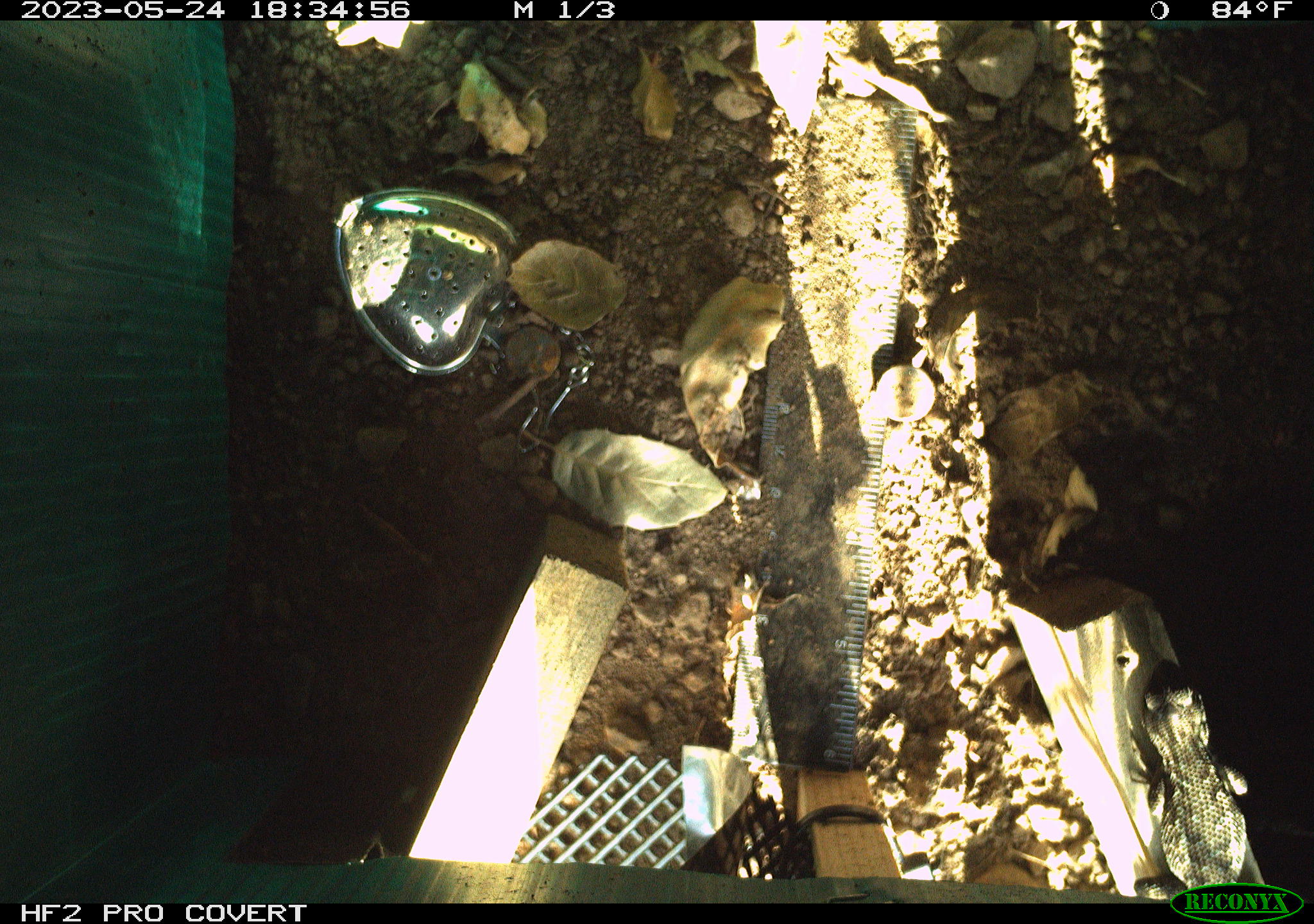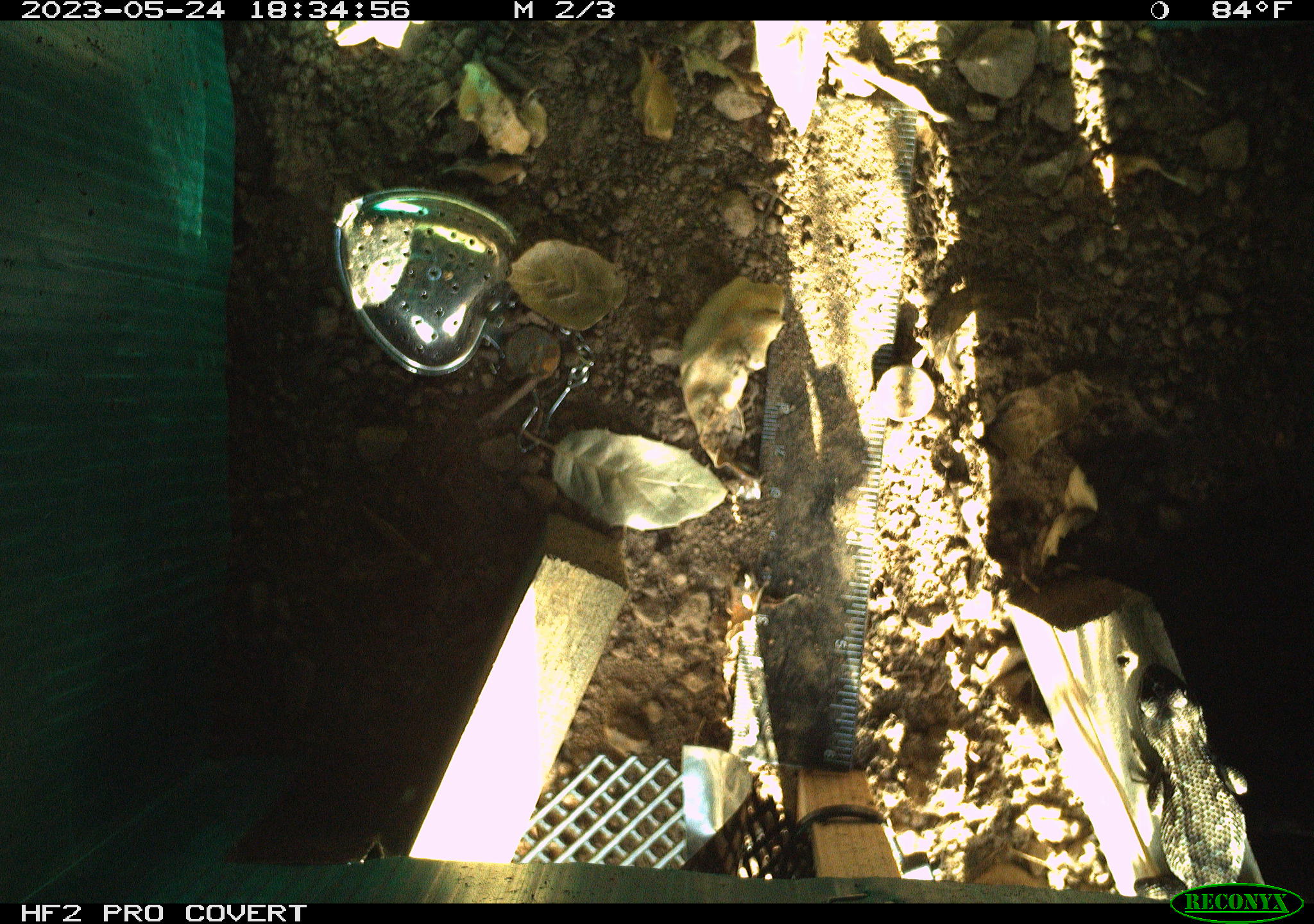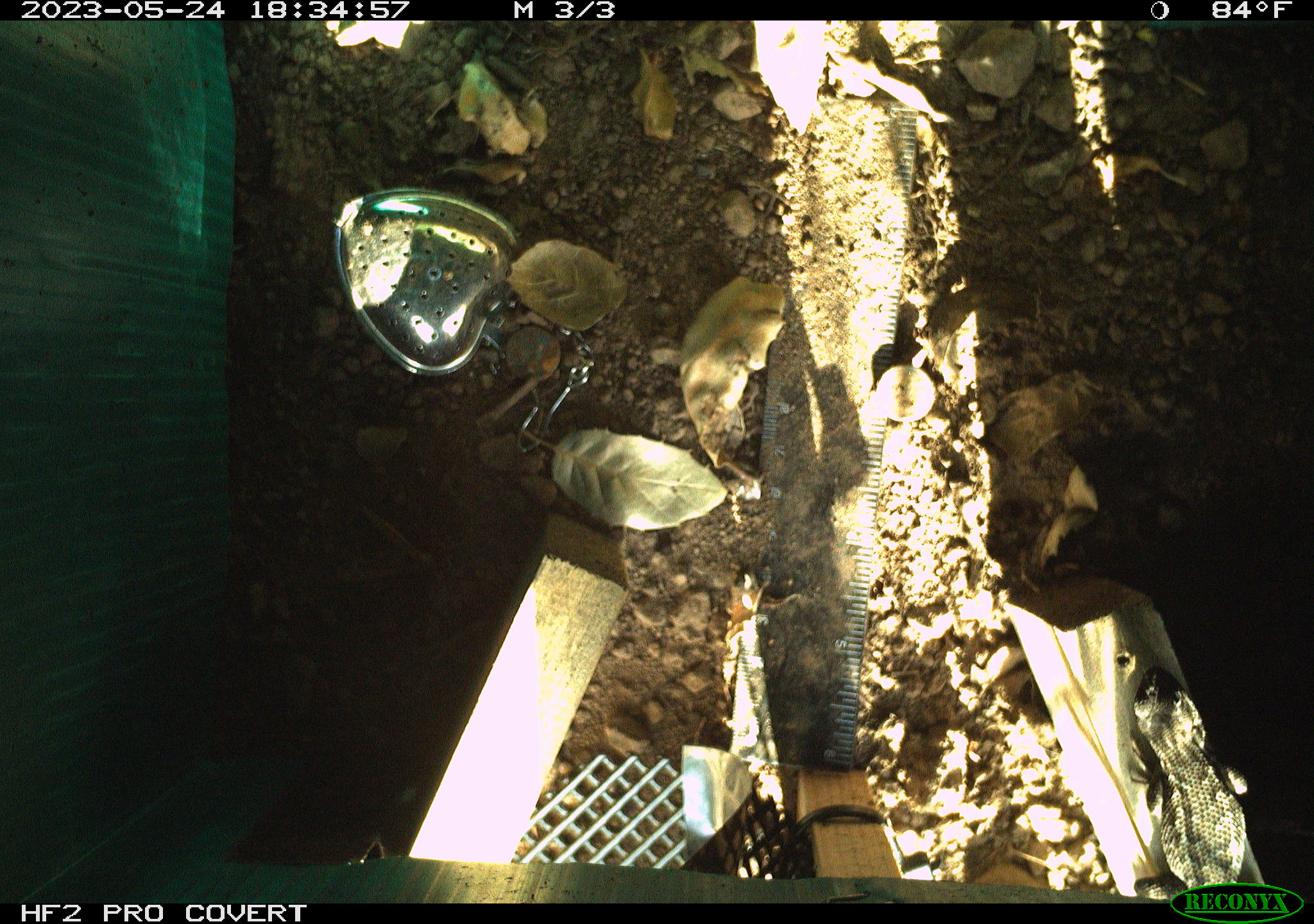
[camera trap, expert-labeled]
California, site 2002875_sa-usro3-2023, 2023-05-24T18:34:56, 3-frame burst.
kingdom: Animalia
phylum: Chordata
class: Reptilia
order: Squamata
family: Phrynosomatidae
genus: Sceloporus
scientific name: Sceloporus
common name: spiny lizards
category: sceloporus species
Sceloporus species (spiny lizards) (Sceloporus).